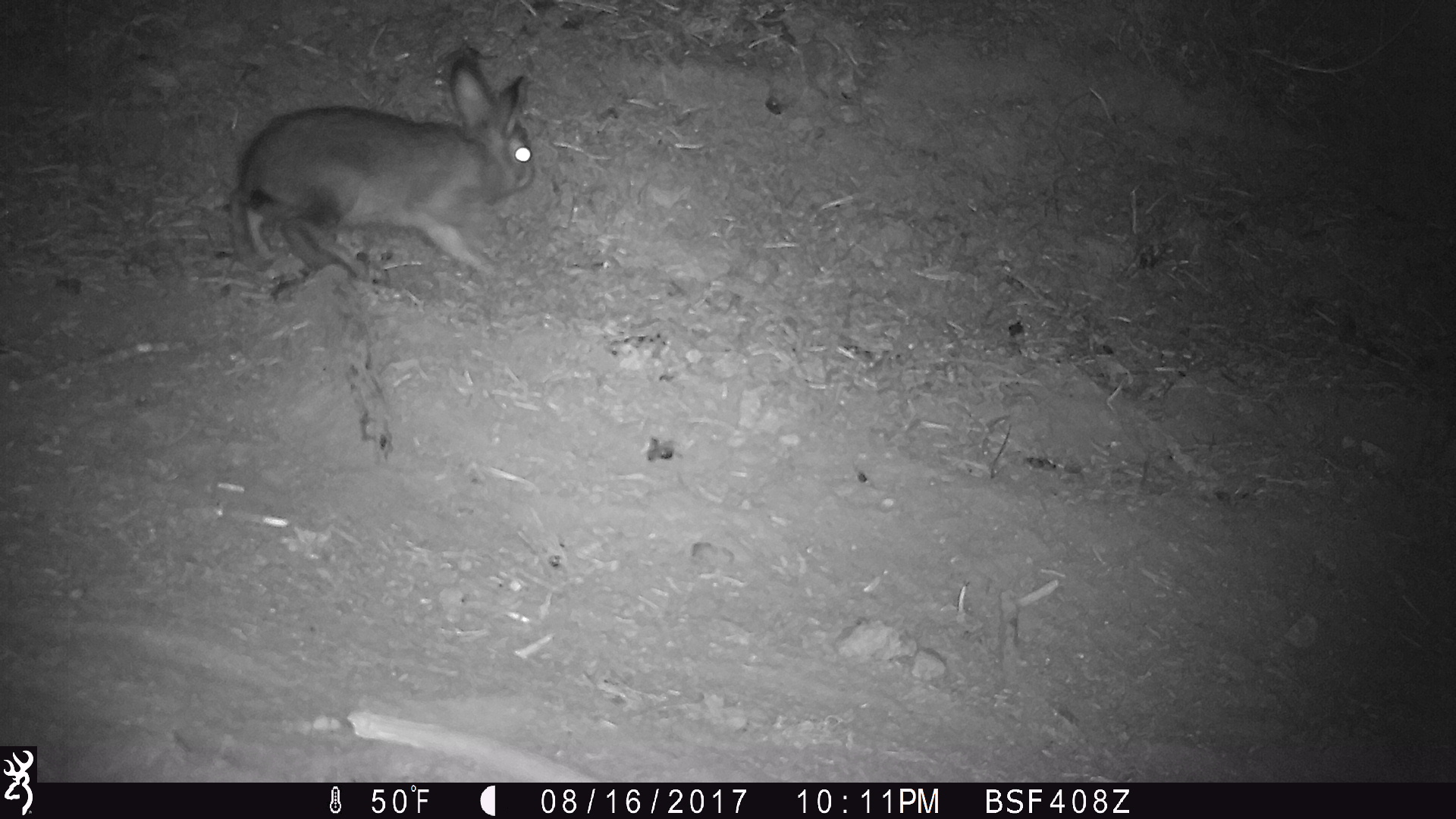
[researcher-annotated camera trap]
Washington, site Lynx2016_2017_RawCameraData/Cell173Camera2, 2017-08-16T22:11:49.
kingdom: Animalia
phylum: Chordata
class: Mammalia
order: Lagomorpha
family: Leporidae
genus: Lepus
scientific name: Lepus americanus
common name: snowshoe hare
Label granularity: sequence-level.